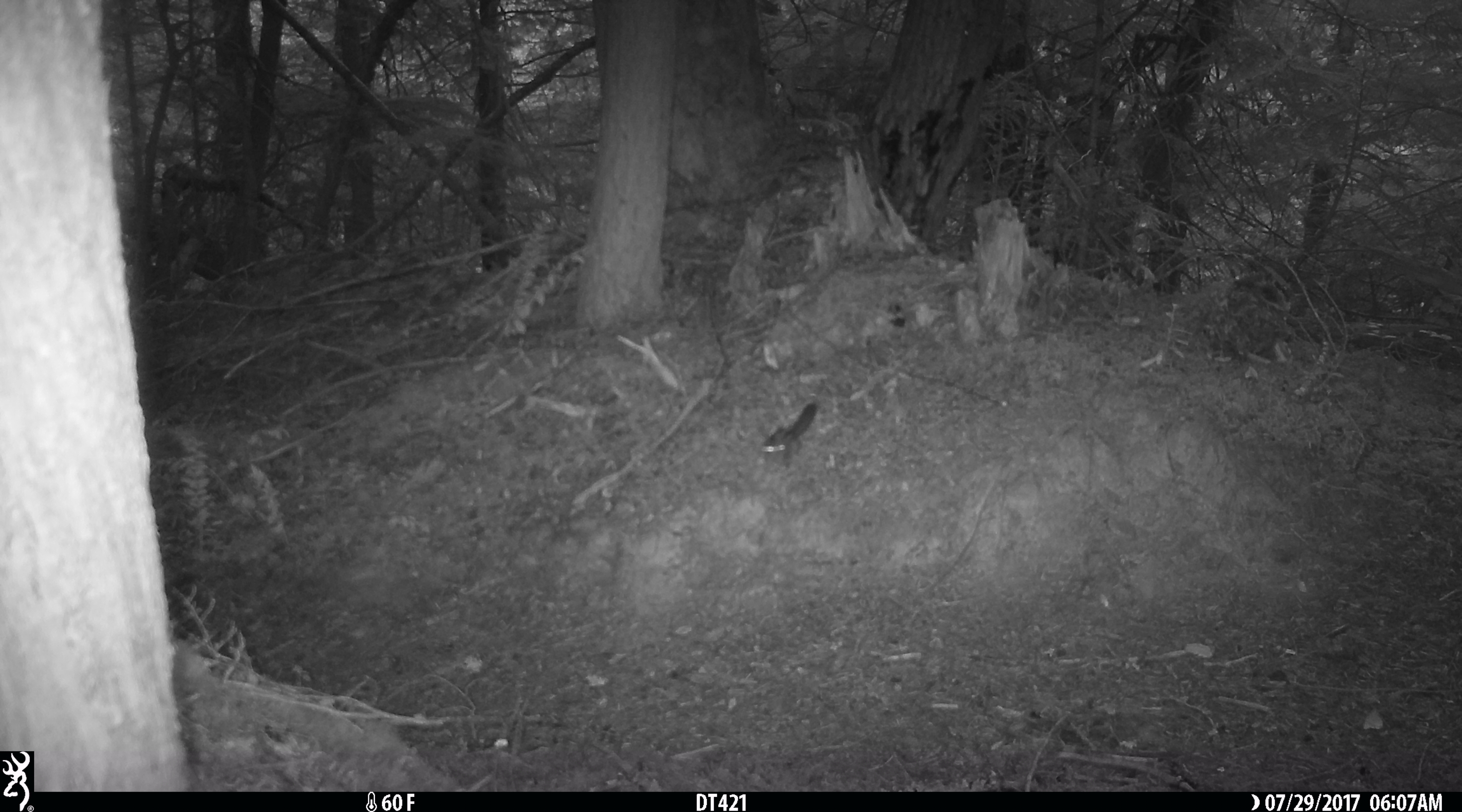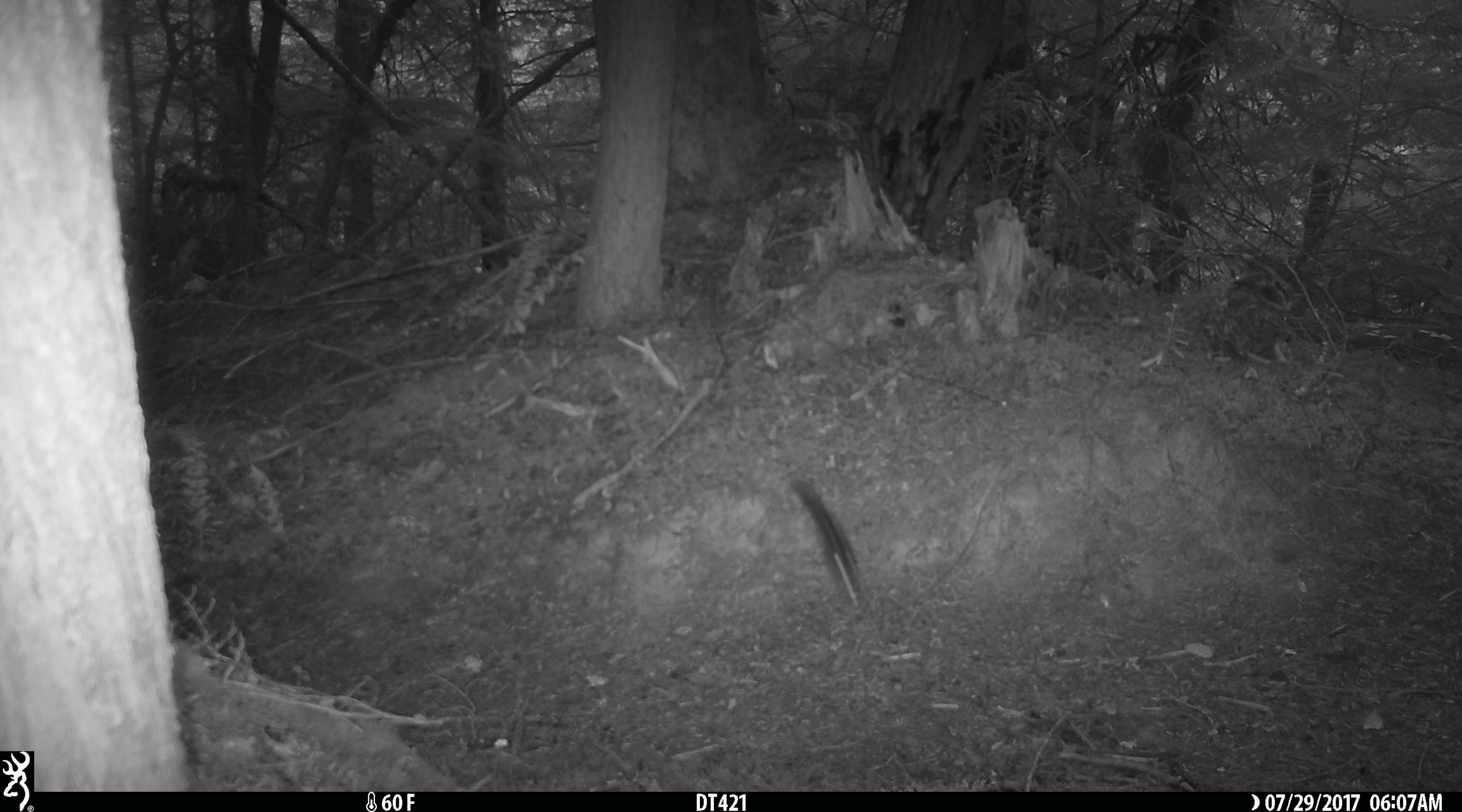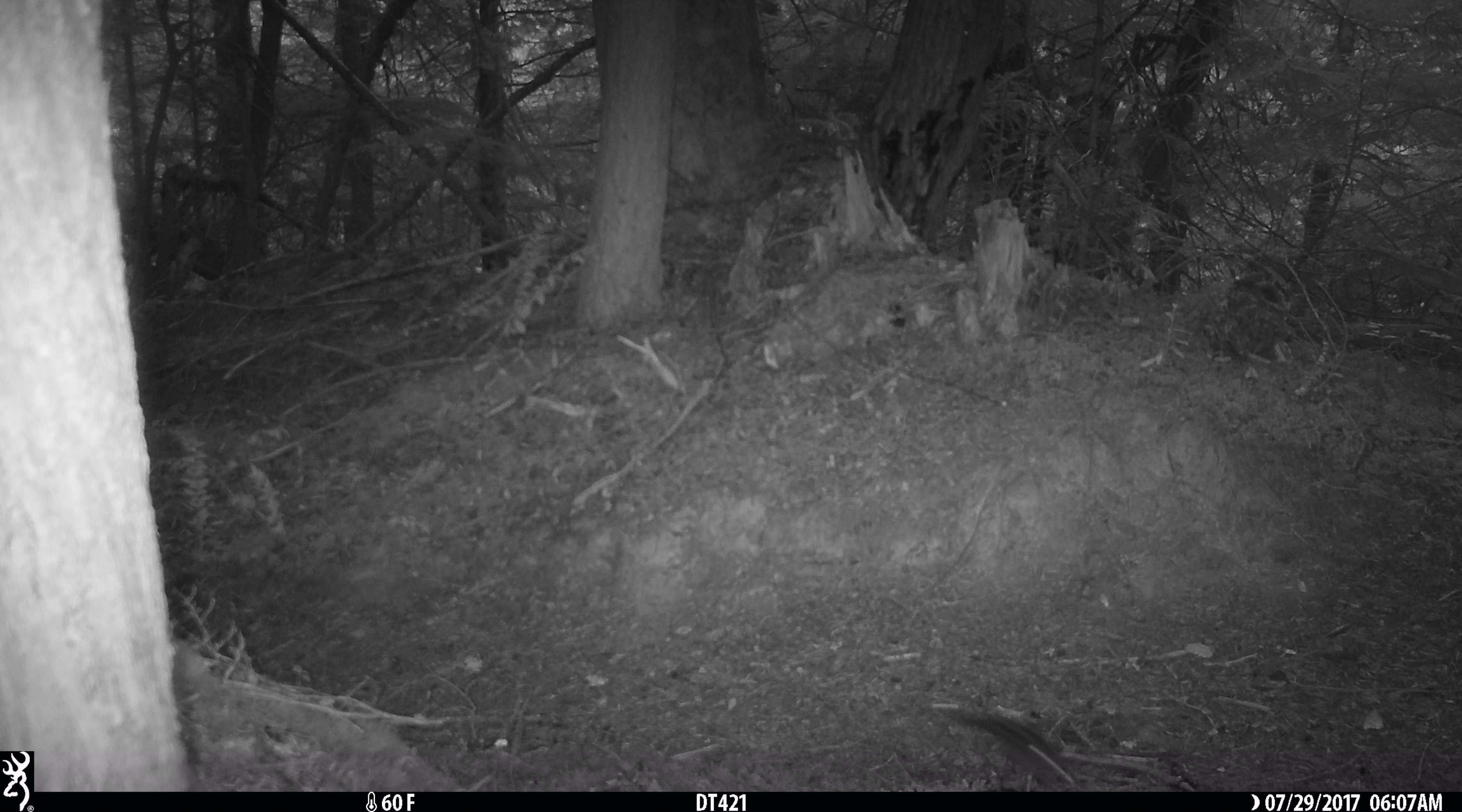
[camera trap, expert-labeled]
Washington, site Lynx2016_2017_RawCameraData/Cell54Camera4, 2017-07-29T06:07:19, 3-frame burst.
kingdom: Animalia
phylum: Chordata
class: Mammalia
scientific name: Mammalia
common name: small mammal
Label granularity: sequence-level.